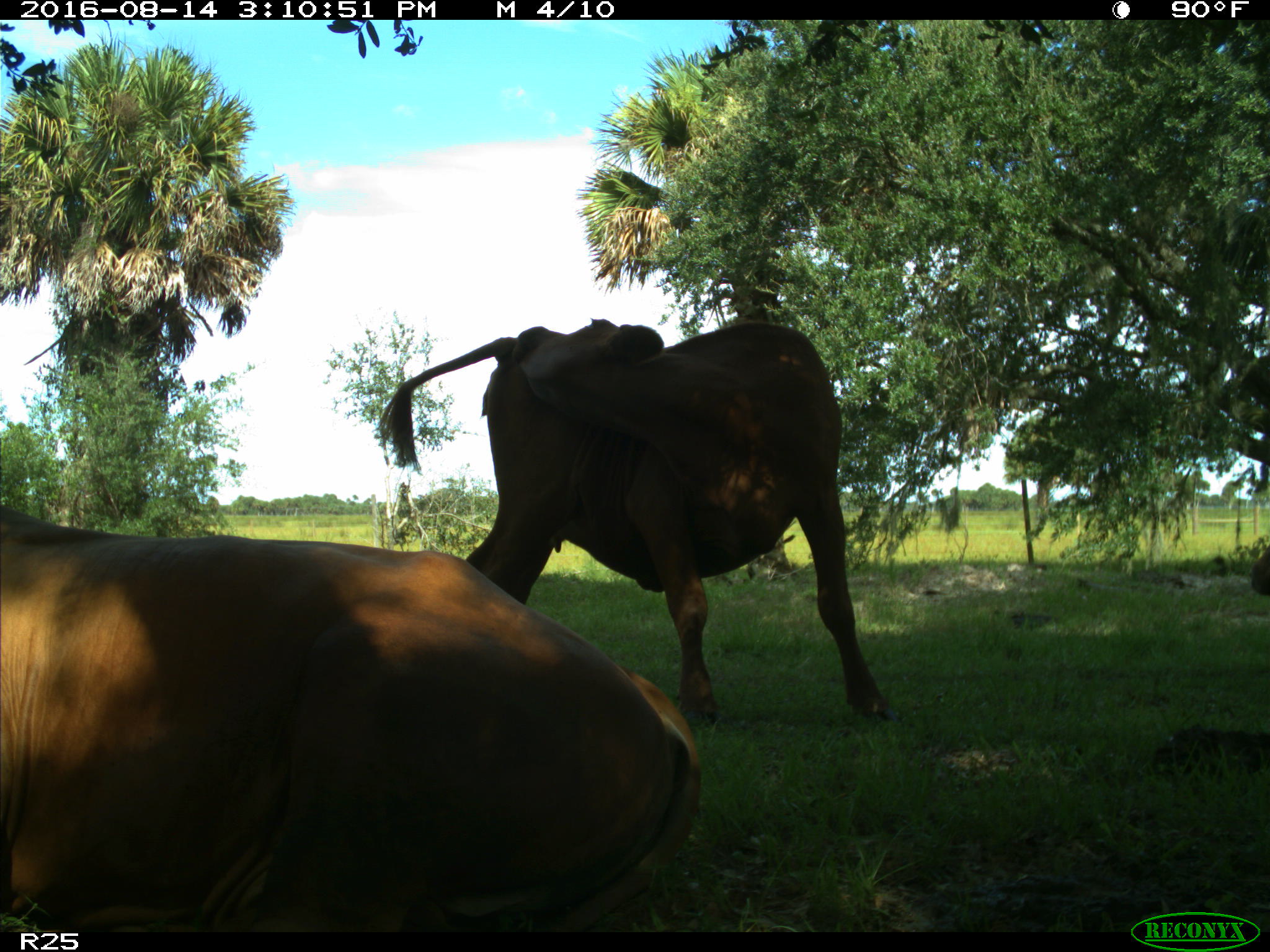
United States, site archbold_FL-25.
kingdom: Animalia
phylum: Chordata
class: Mammalia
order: Artiodactyla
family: Bovidae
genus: Bos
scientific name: Bos taurus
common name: domestic cow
Bos taurus (domestic cow).